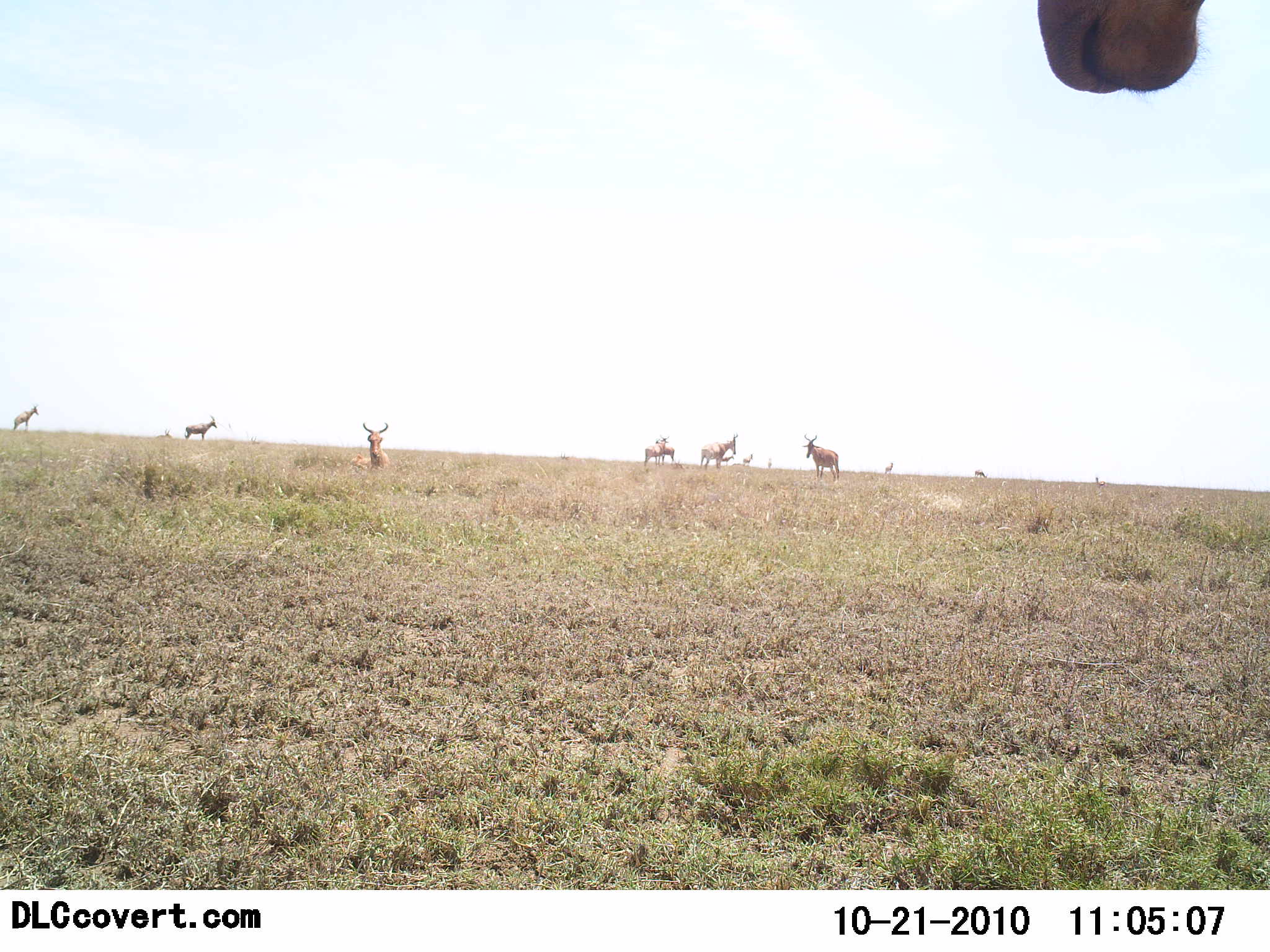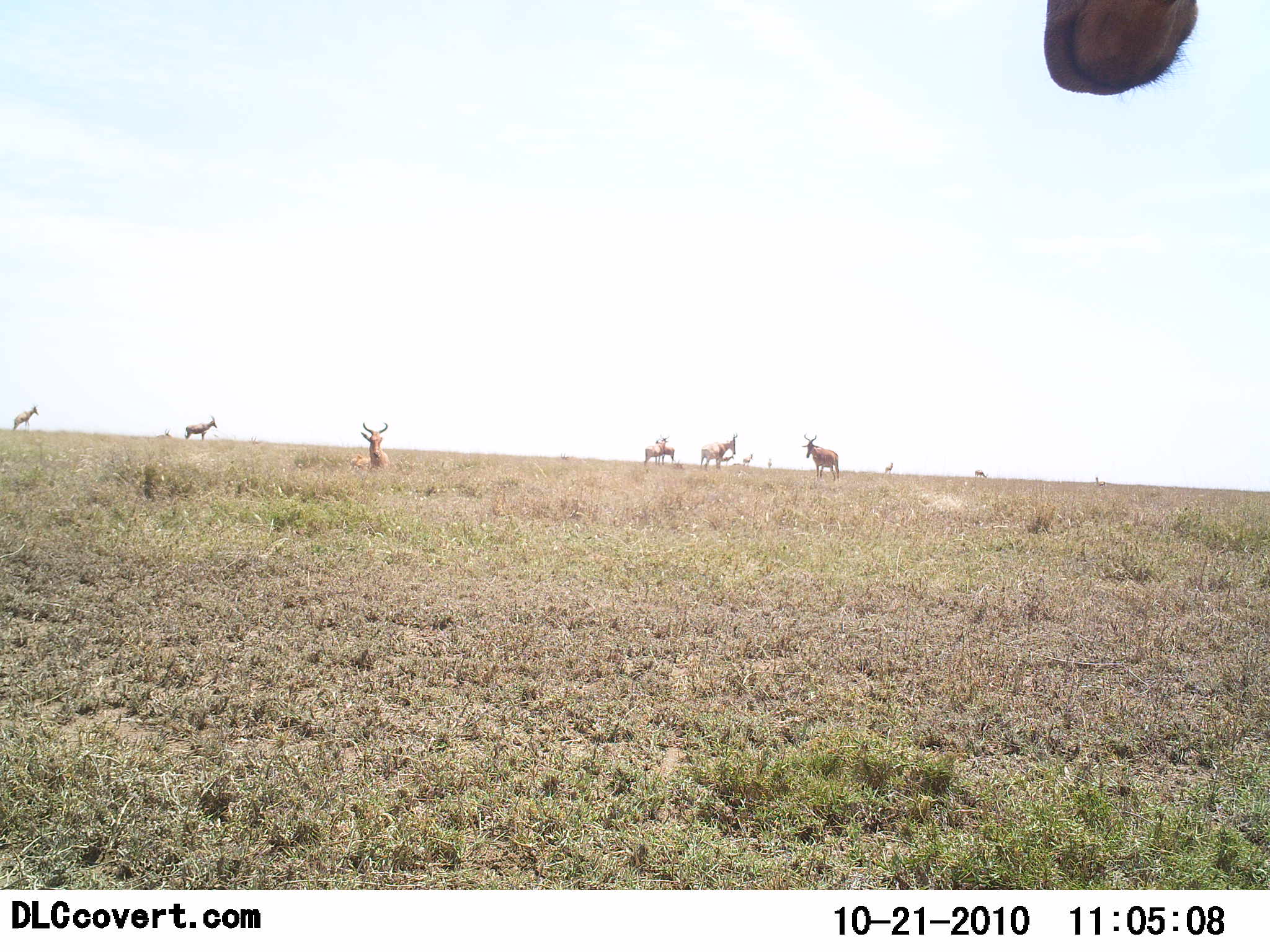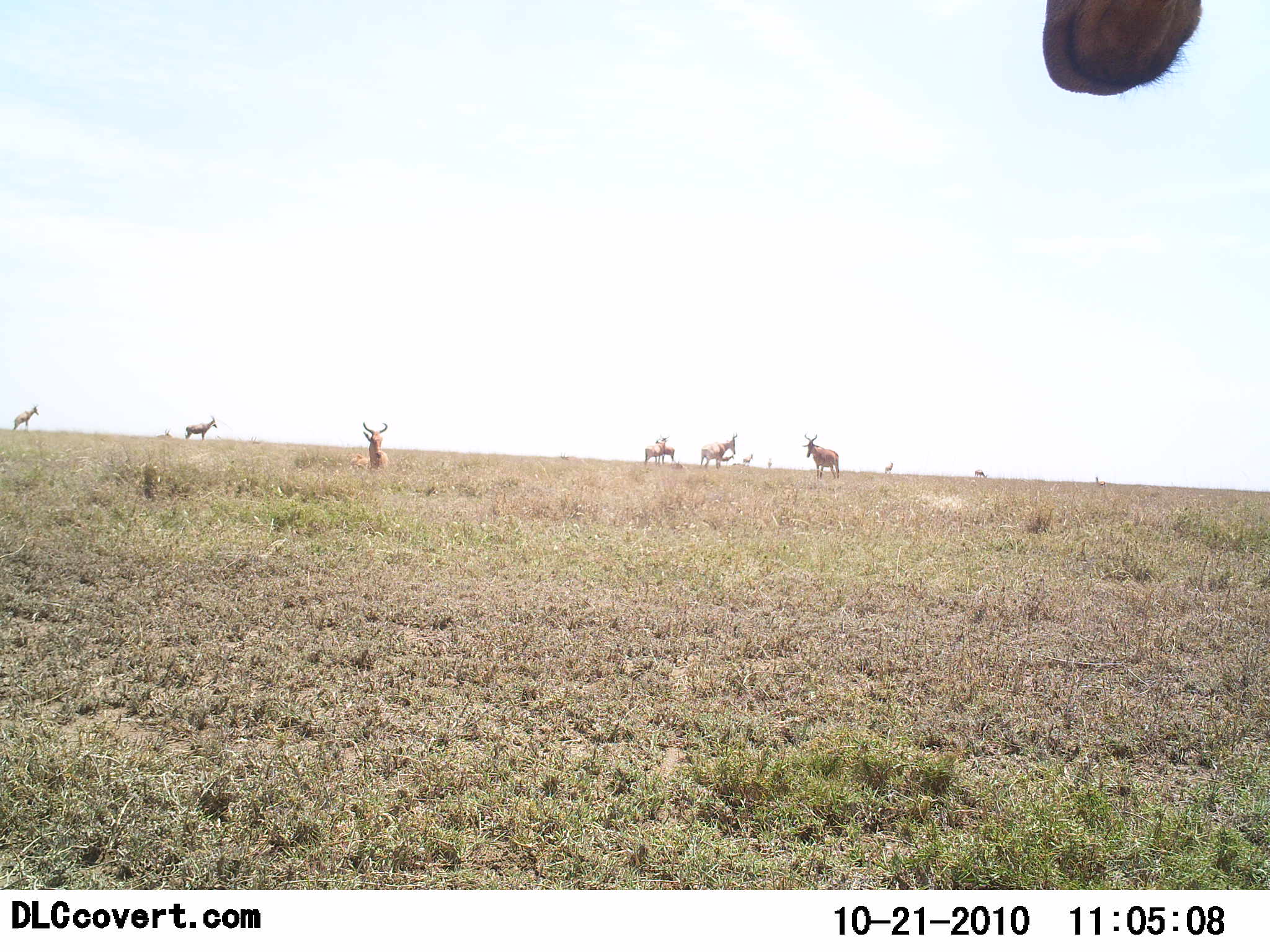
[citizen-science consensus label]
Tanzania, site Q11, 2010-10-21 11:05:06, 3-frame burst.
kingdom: Animalia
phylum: Chordata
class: Mammalia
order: Artiodactyla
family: Bovidae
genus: Alcelaphus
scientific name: Alcelaphus buselaphus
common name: hartebeest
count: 10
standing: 87%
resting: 73%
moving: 0%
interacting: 0%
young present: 0%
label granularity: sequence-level